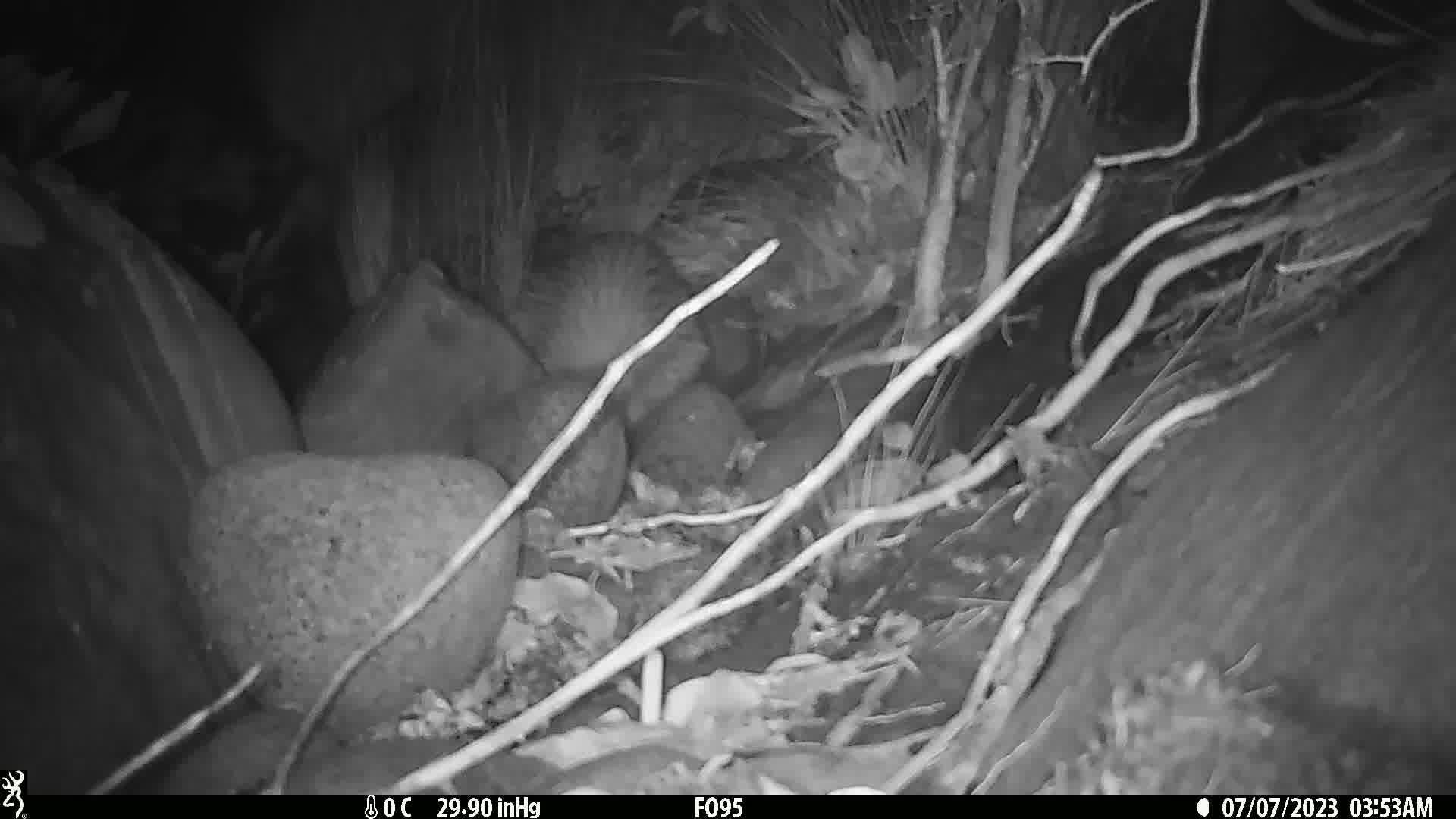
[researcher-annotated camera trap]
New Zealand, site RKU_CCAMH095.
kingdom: Animalia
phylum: Chordata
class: Aves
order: Apterygiformes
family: Apterygidae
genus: Apteryx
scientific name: Apteryx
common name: kiwi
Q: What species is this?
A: Kiwi (Apteryx).